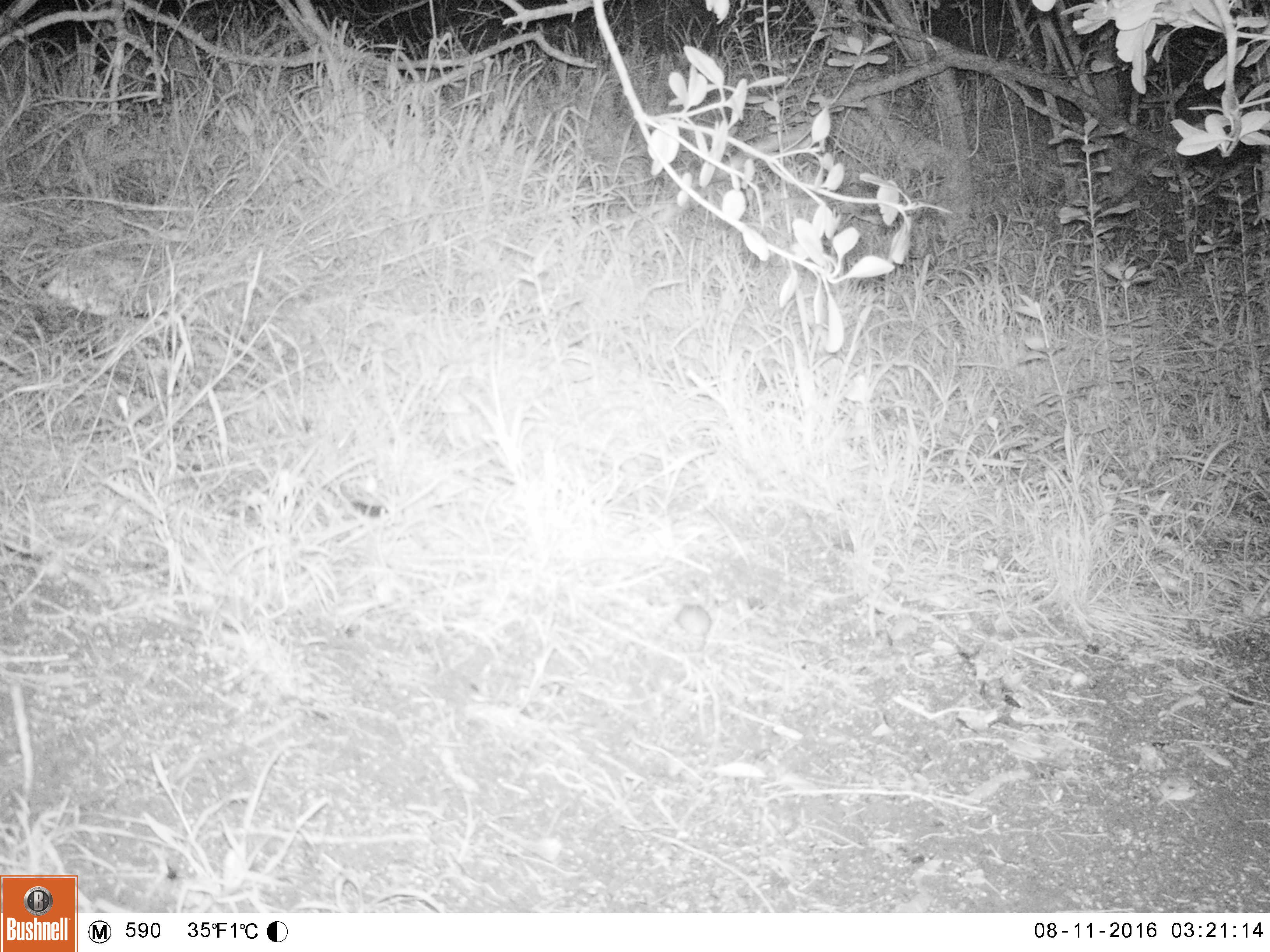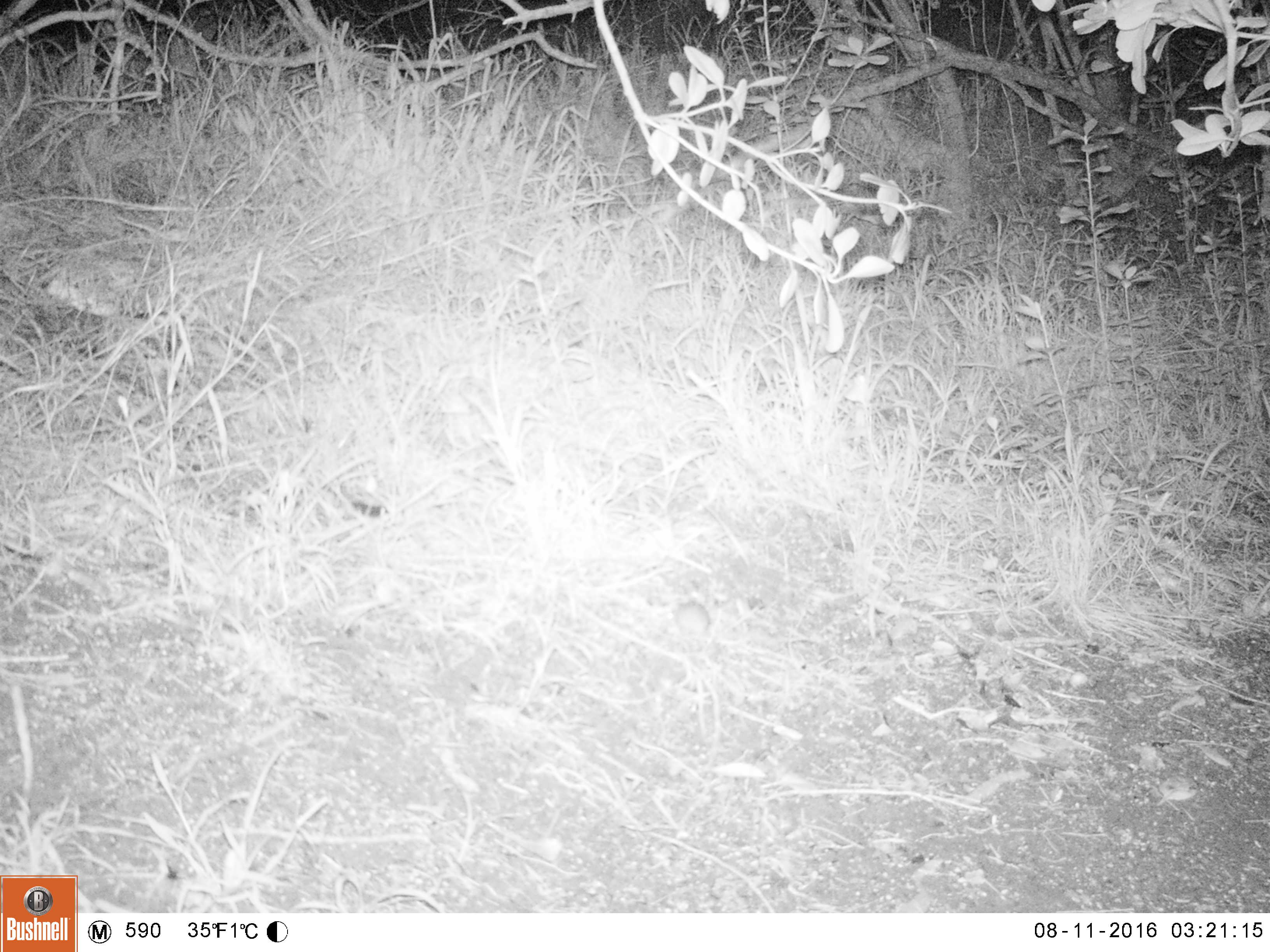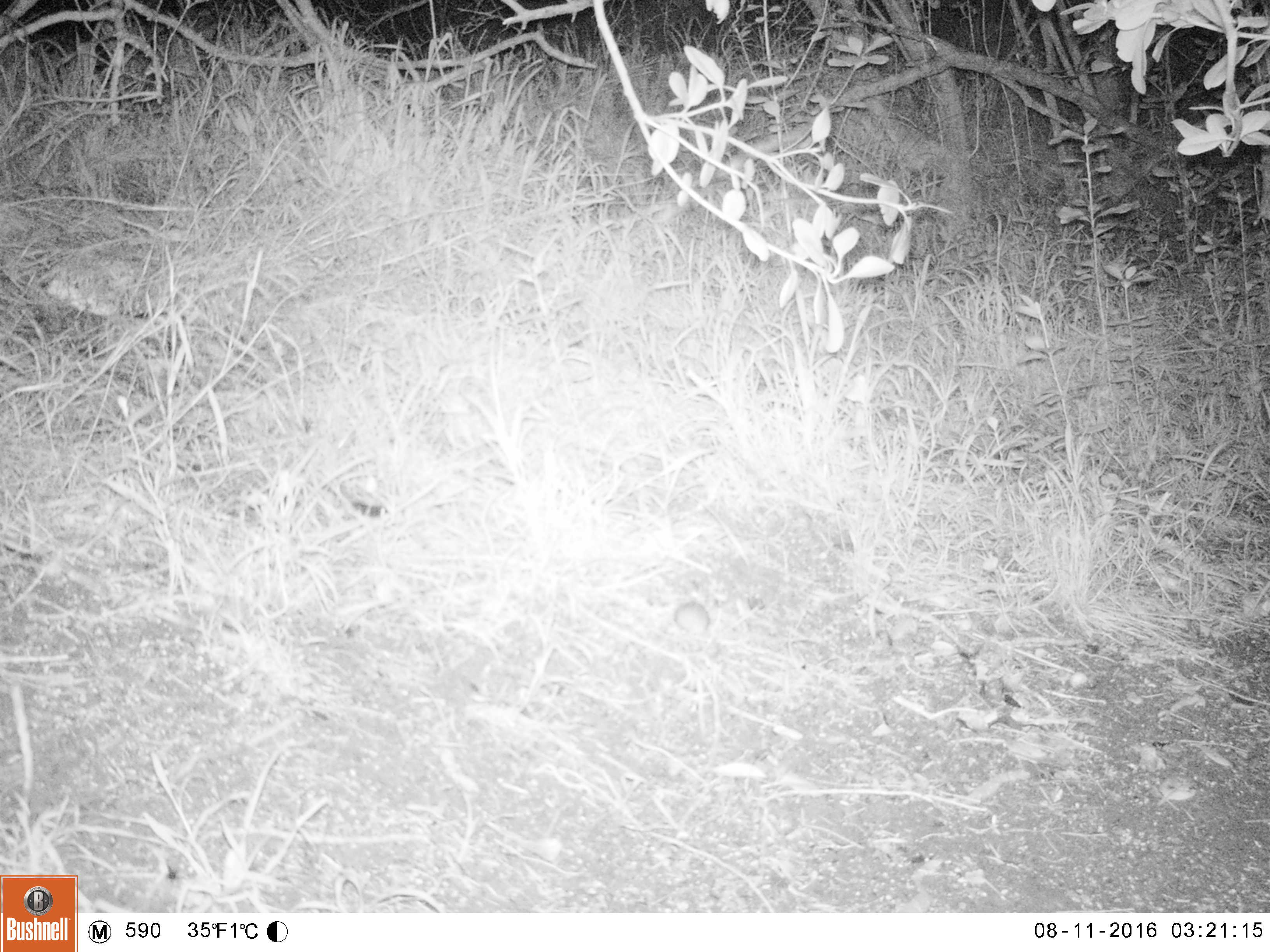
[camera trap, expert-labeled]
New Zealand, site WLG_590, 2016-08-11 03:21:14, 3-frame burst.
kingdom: Animalia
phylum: Chordata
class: Mammalia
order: Rodentia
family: Muridae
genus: Mus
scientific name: Mus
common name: mouse